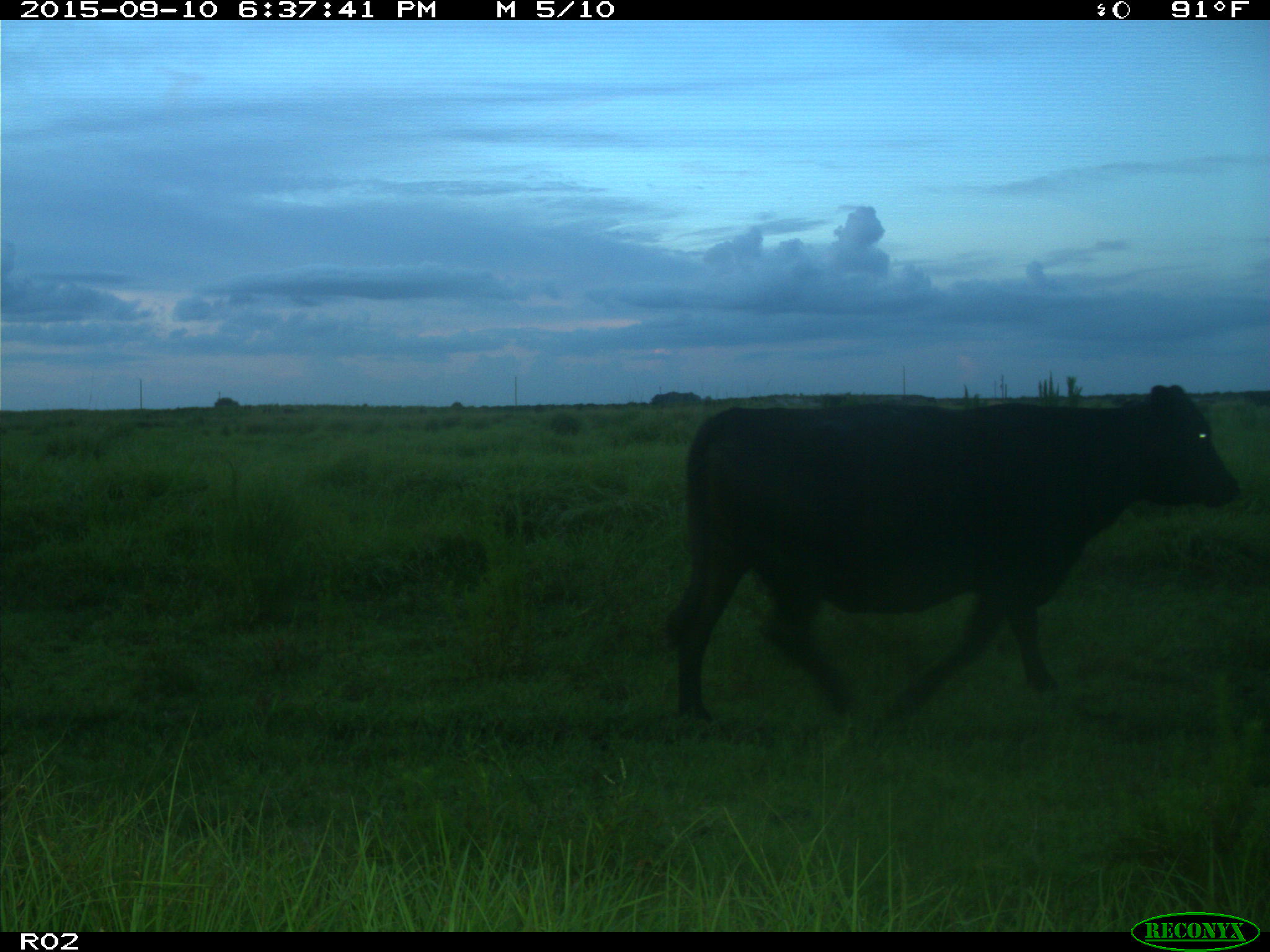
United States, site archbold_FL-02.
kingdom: Animalia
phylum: Chordata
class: Mammalia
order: Artiodactyla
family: Bovidae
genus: Bos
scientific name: Bos taurus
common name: domestic cow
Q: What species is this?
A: Bos taurus (domestic cow).